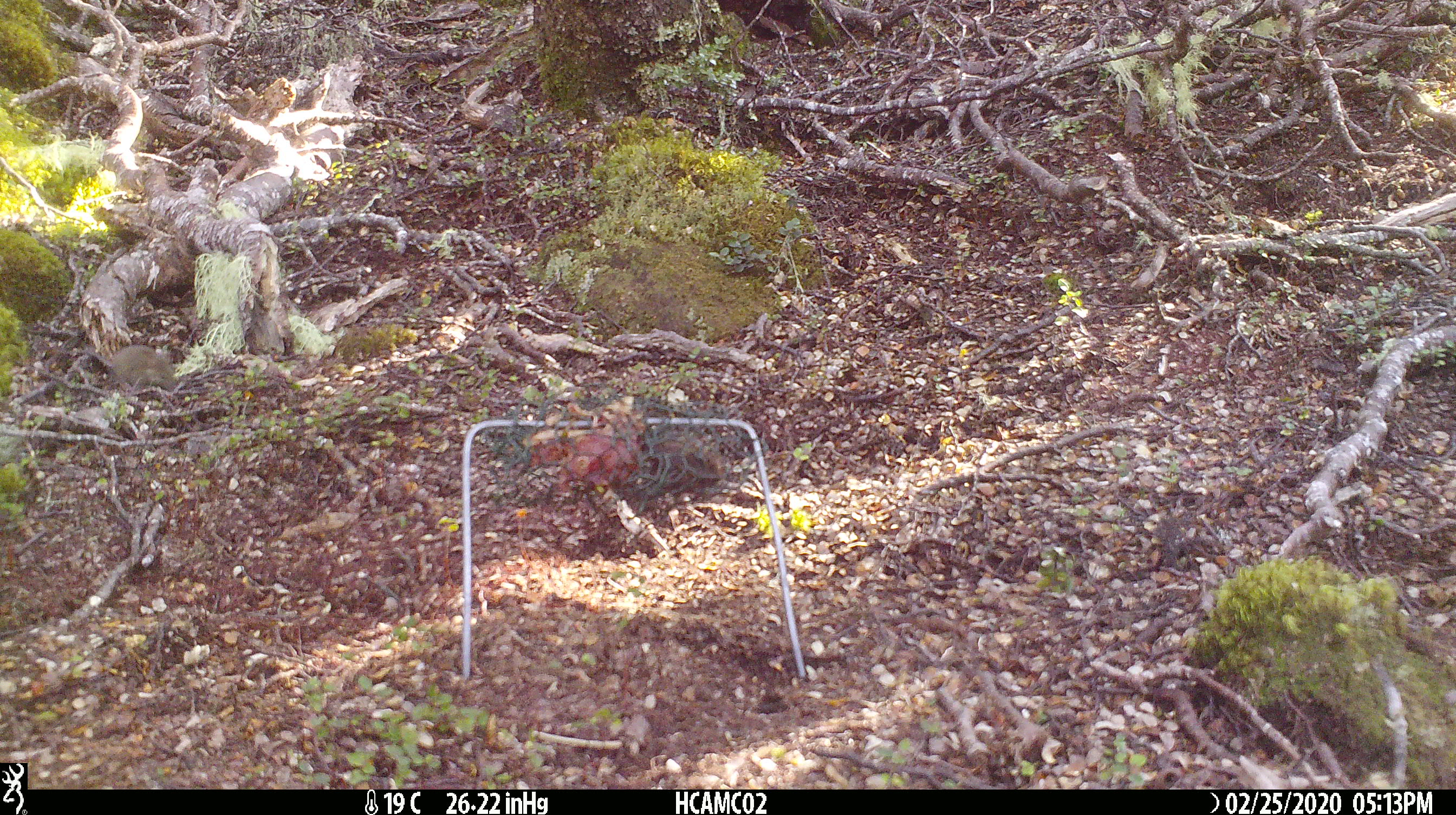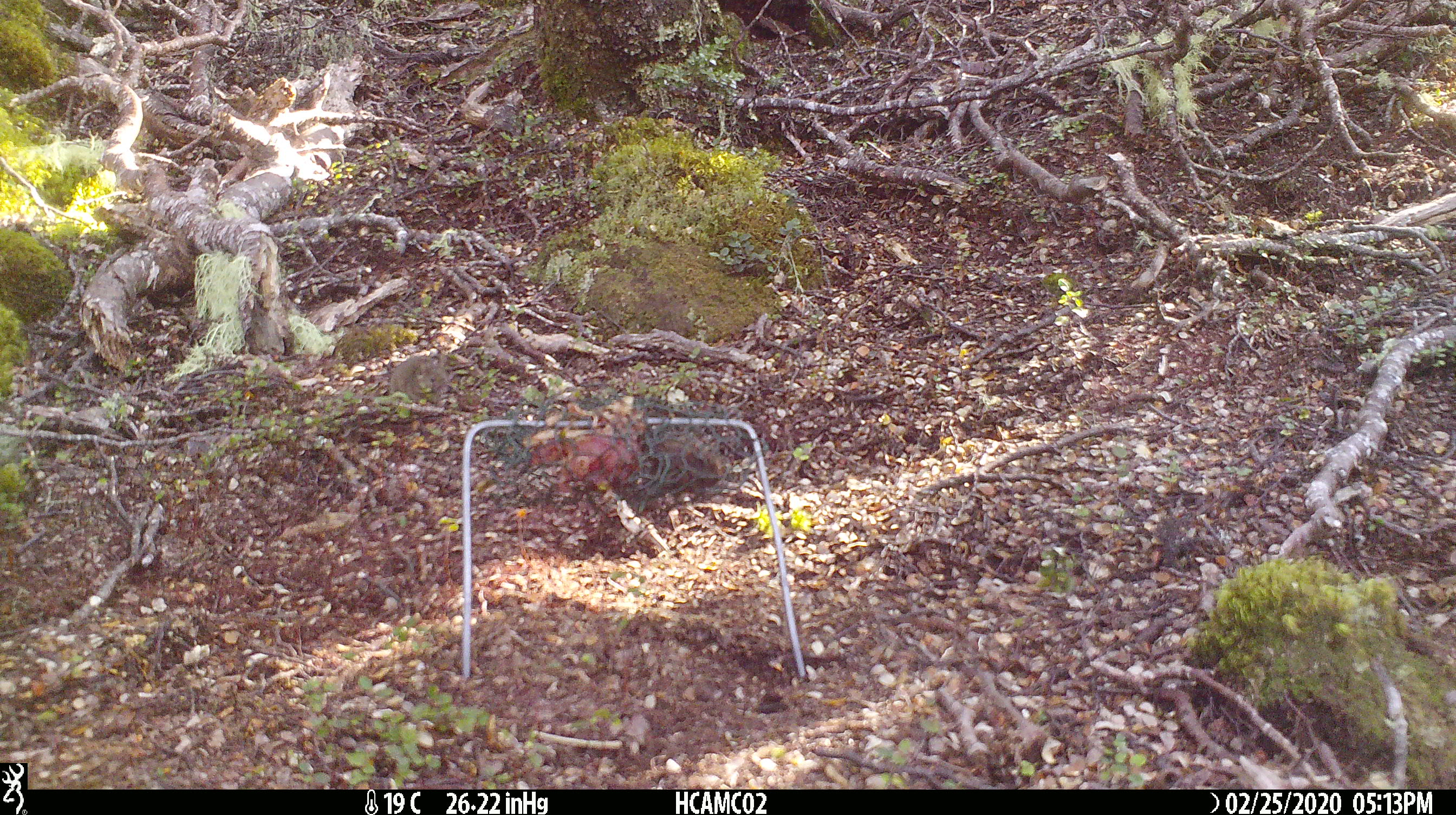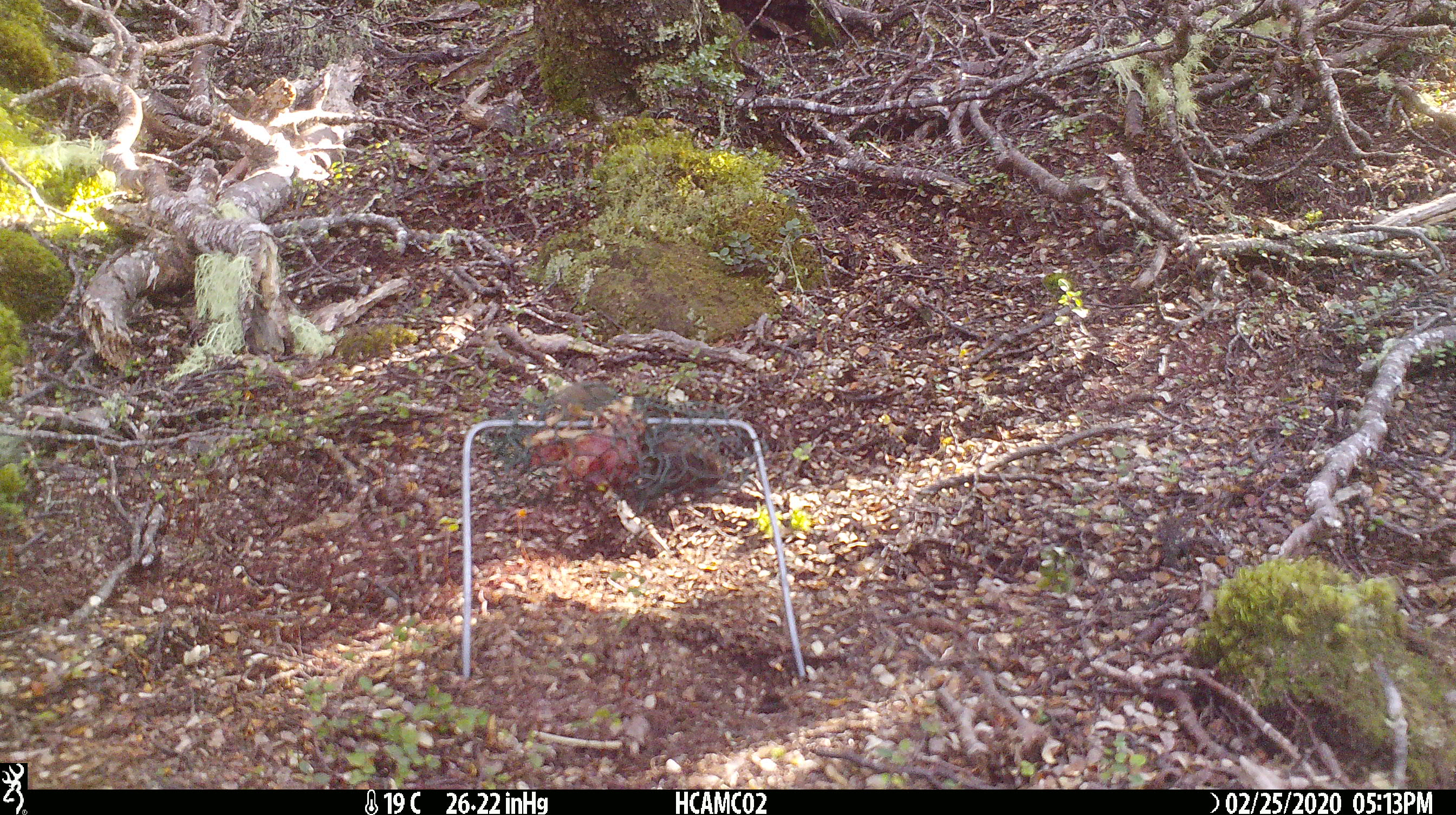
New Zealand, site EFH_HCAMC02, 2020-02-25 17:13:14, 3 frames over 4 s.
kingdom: Animalia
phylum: Chordata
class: Mammalia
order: Rodentia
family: Muridae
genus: Mus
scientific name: Mus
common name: mouse